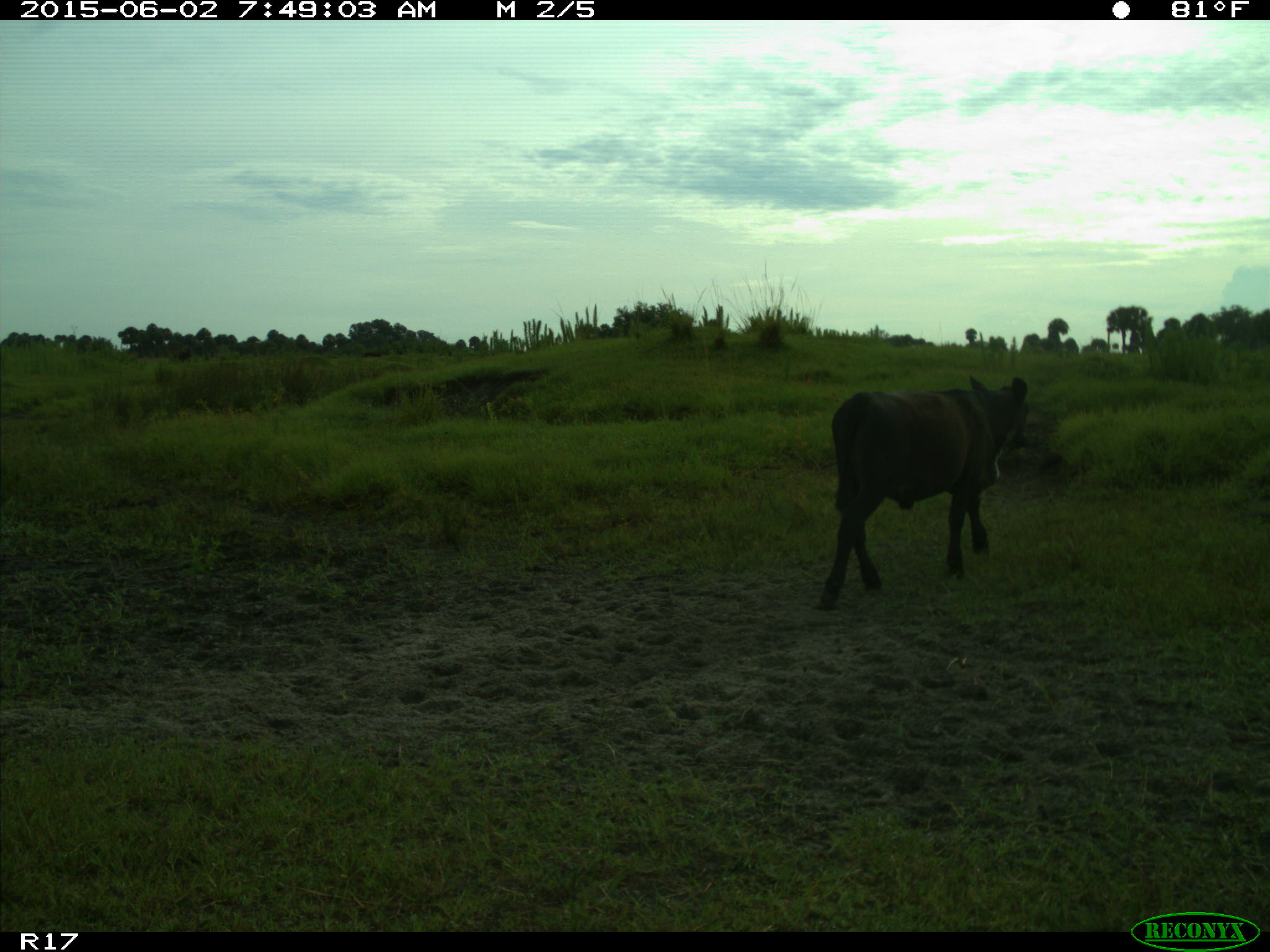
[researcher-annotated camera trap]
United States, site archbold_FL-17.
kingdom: Animalia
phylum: Chordata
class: Mammalia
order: Artiodactyla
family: Bovidae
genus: Bos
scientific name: Bos taurus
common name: domestic cow